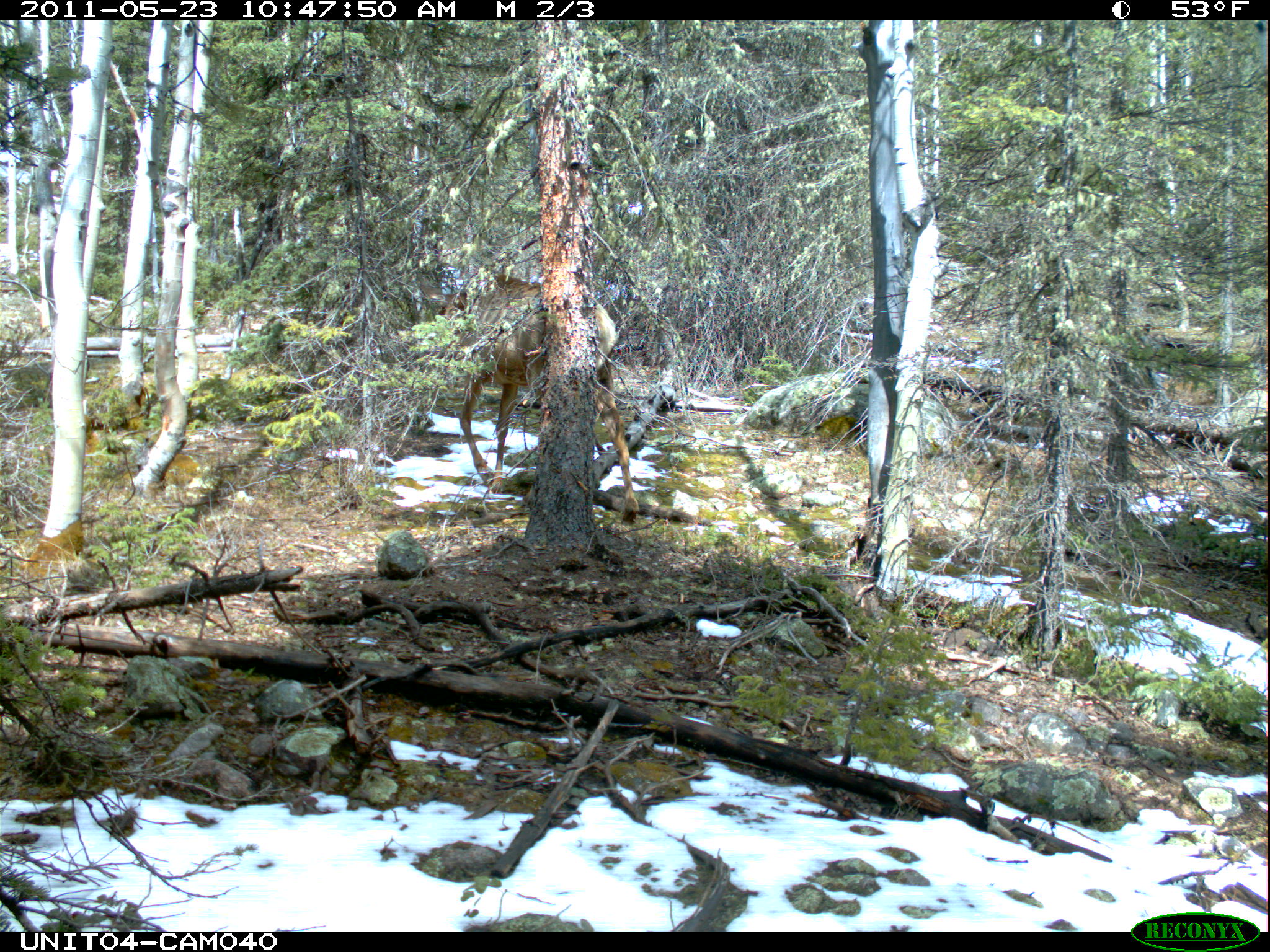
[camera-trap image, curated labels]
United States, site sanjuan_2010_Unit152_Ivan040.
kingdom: Animalia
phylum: Chordata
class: Mammalia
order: Artiodactyla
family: Cervidae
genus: Cervus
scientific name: Cervus elaphus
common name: red deer